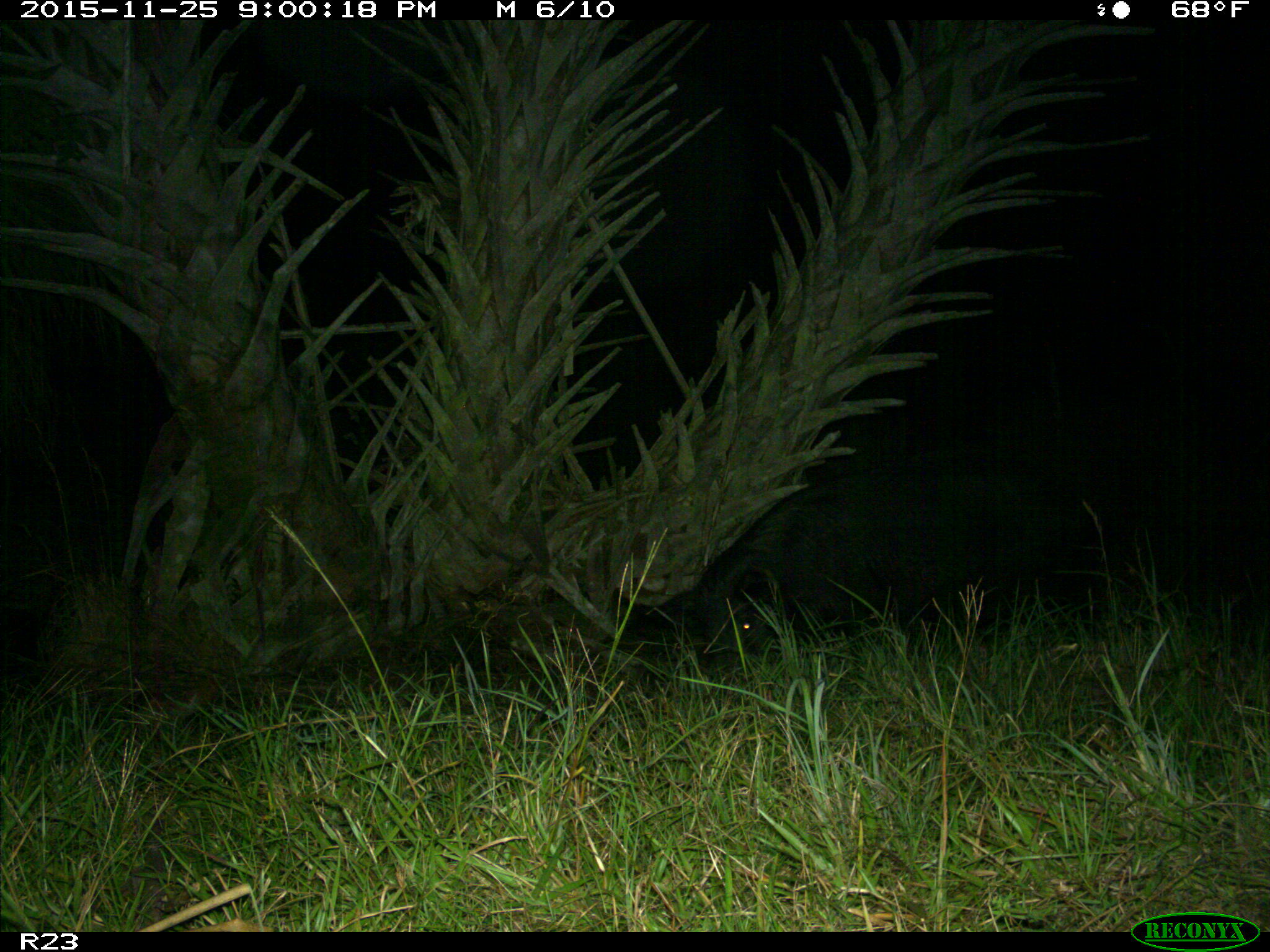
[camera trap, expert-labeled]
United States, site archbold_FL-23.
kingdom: Animalia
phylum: Chordata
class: Mammalia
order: Artiodactyla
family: Suidae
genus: Sus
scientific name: Sus scrofa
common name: wild boar